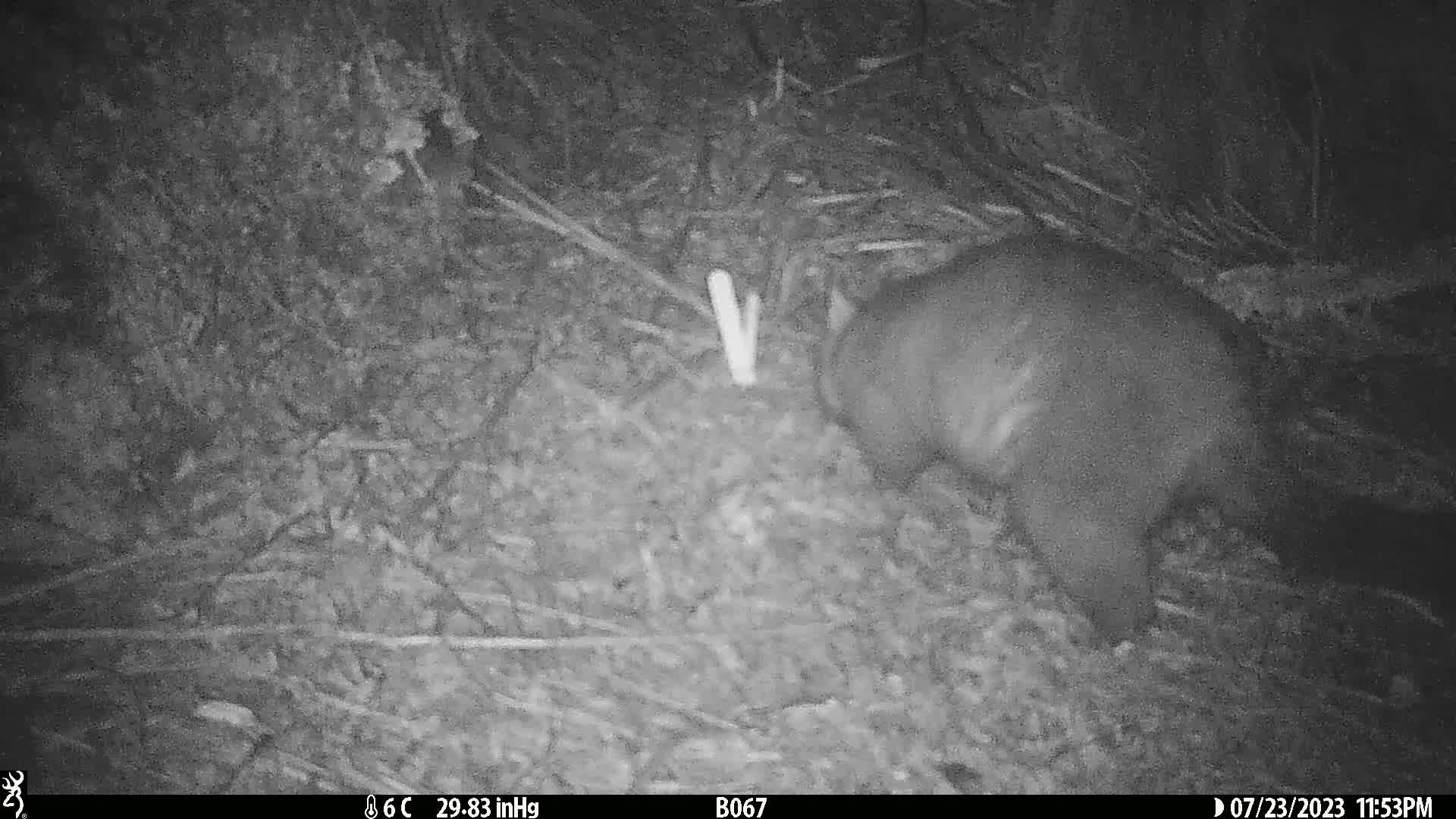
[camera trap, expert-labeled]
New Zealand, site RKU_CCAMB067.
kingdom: Animalia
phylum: Chordata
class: Mammalia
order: Diprotodontia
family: Phalangeridae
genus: Trichosurus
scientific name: Trichosurus vulpecula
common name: common brushtail possum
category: possum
Possum (common brushtail possum) (Trichosurus vulpecula).